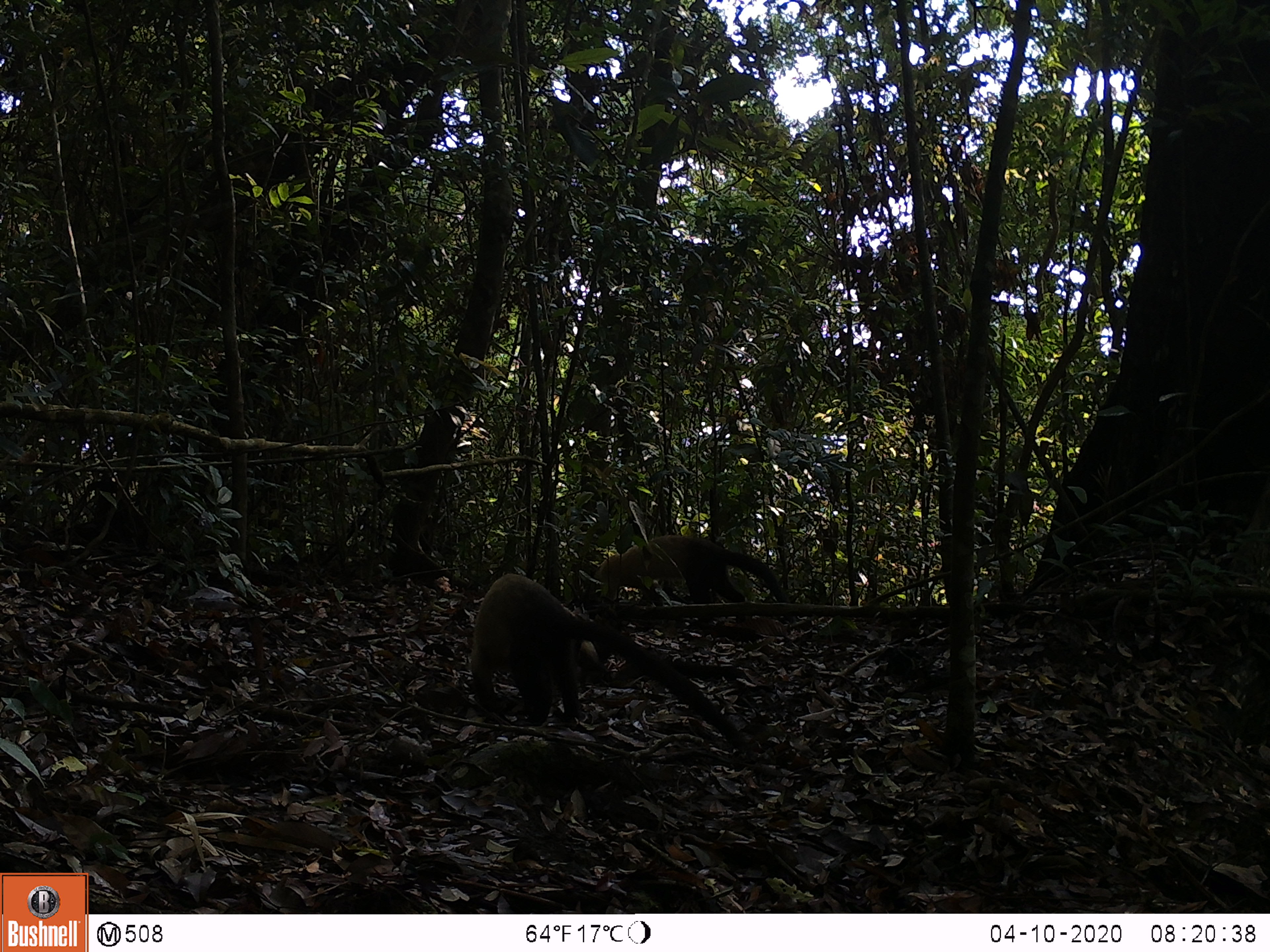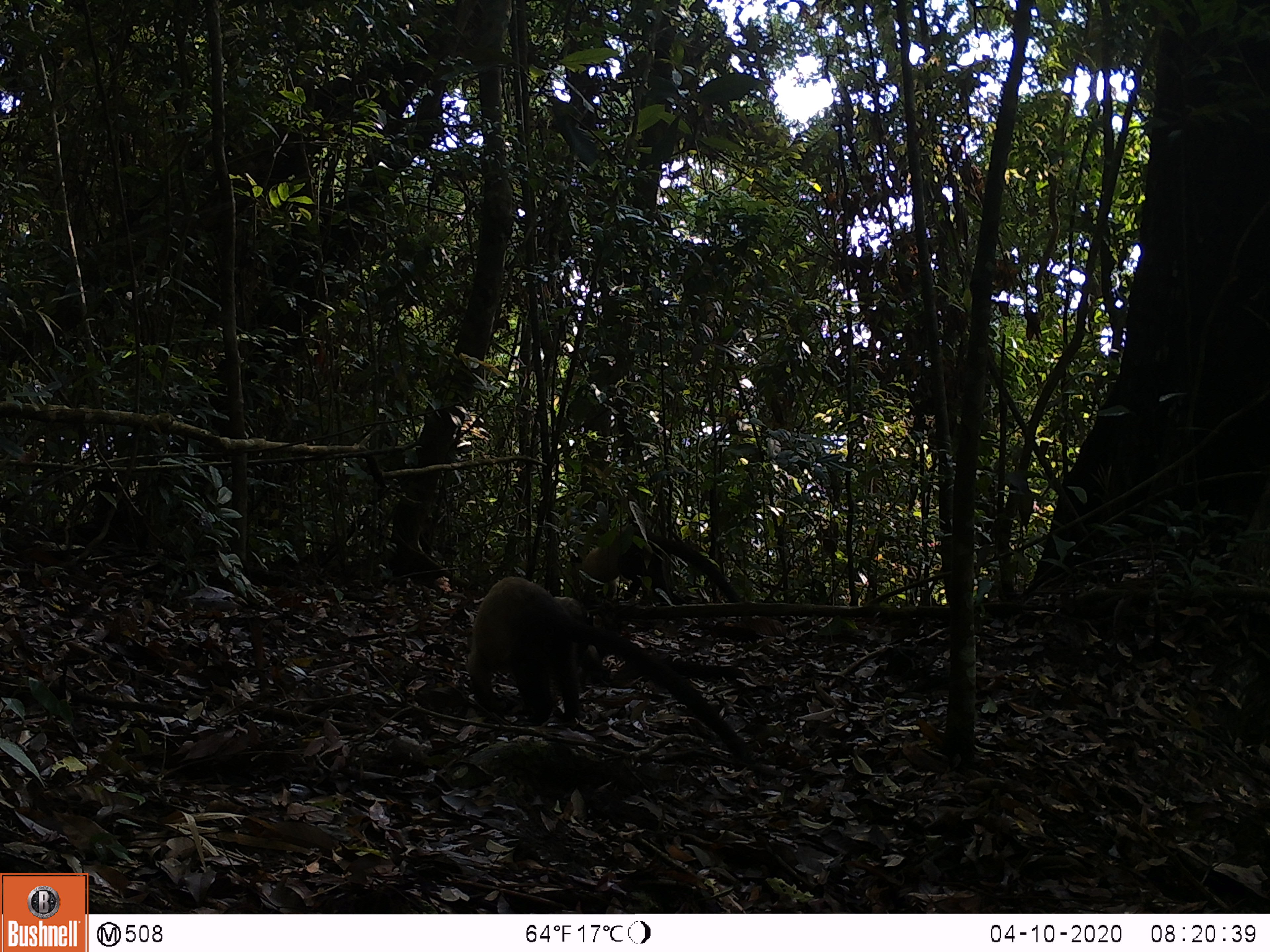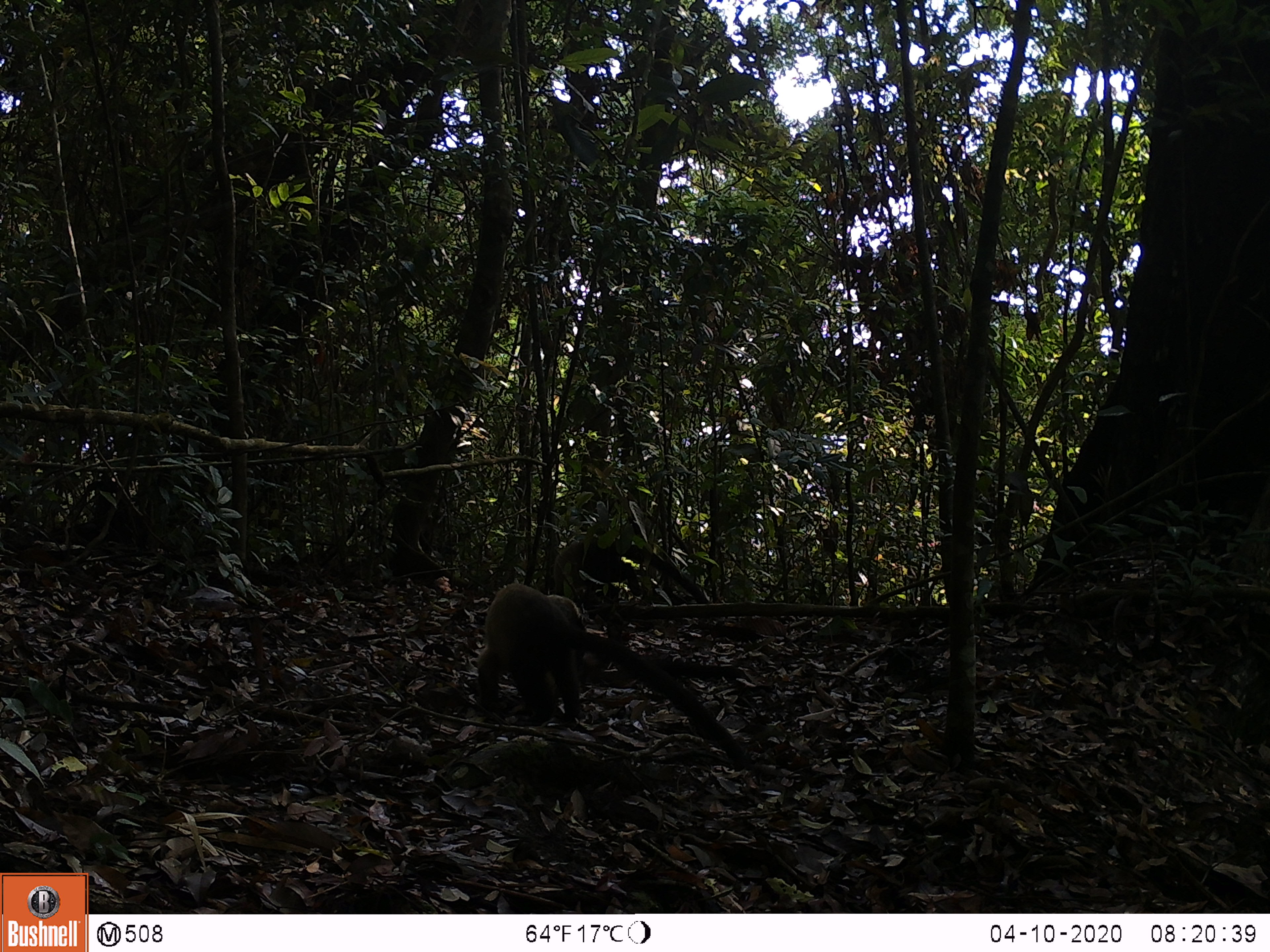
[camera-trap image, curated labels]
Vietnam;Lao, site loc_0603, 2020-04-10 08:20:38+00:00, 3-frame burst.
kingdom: Animalia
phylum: Chordata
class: Mammalia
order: Carnivora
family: Mustelidae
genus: Martes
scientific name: Martes flavigula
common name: yellow-throated marten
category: yellow throated marten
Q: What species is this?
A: Yellow throated marten (yellow-throated marten) (Martes flavigula).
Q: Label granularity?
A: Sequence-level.